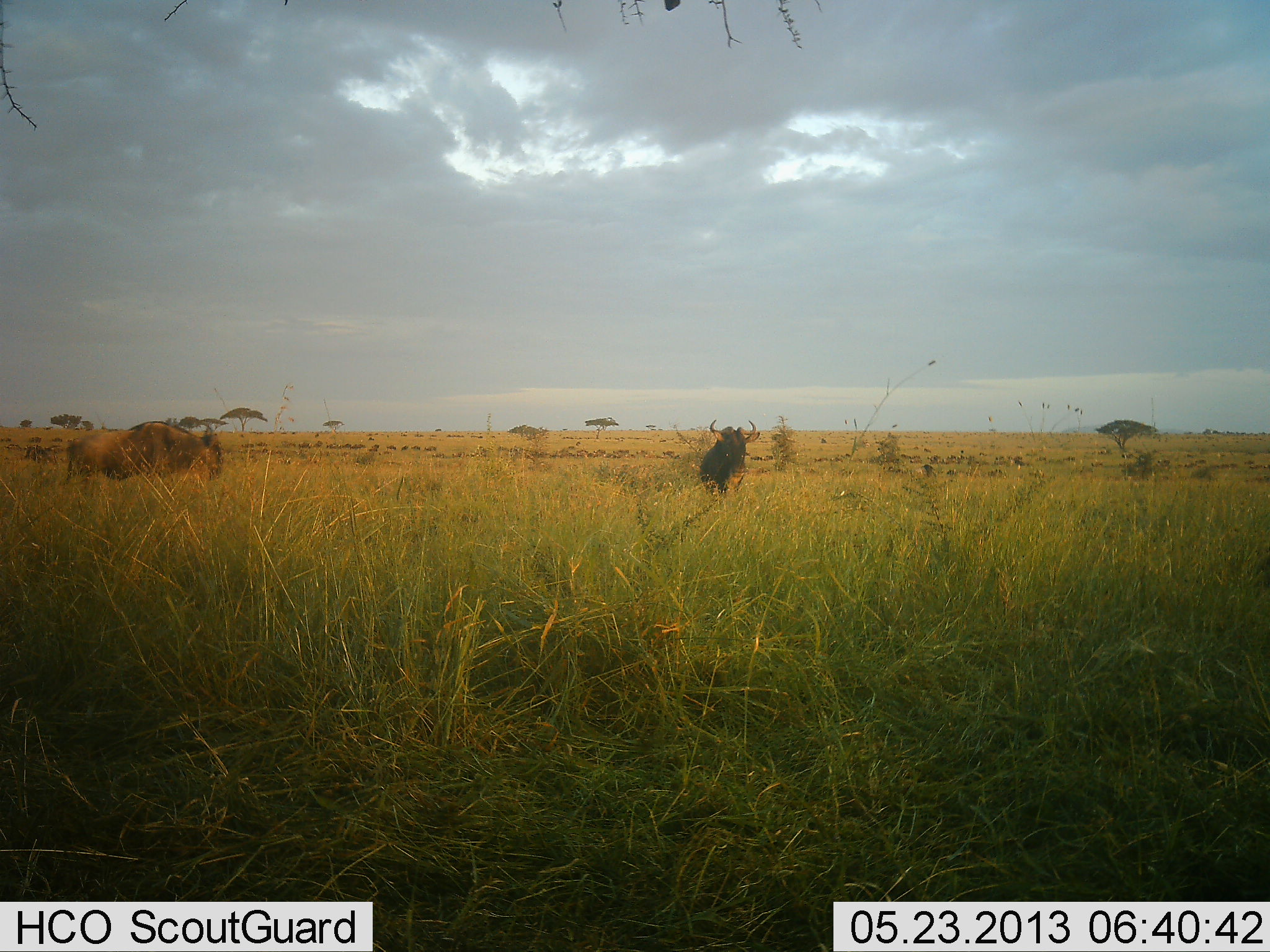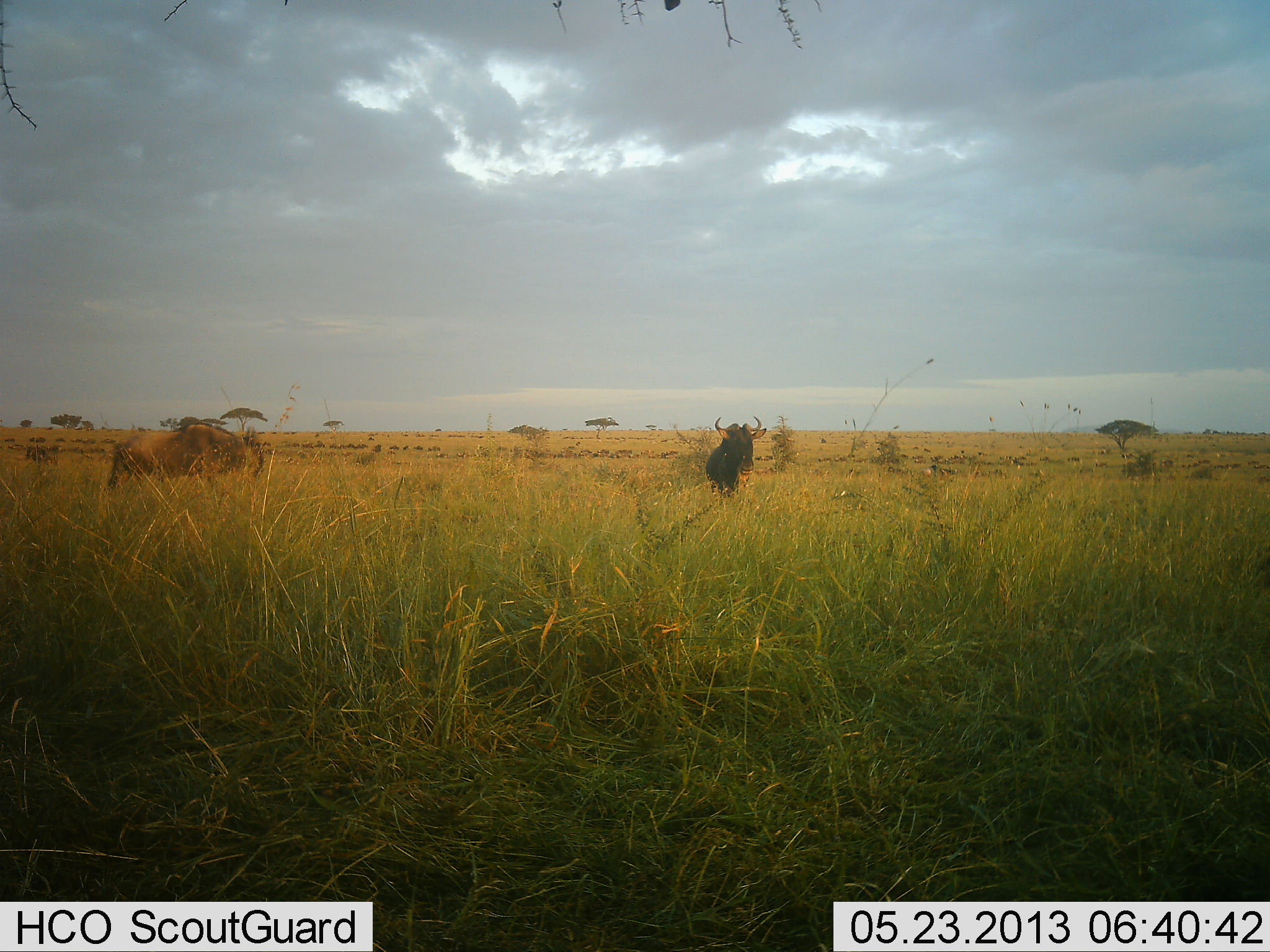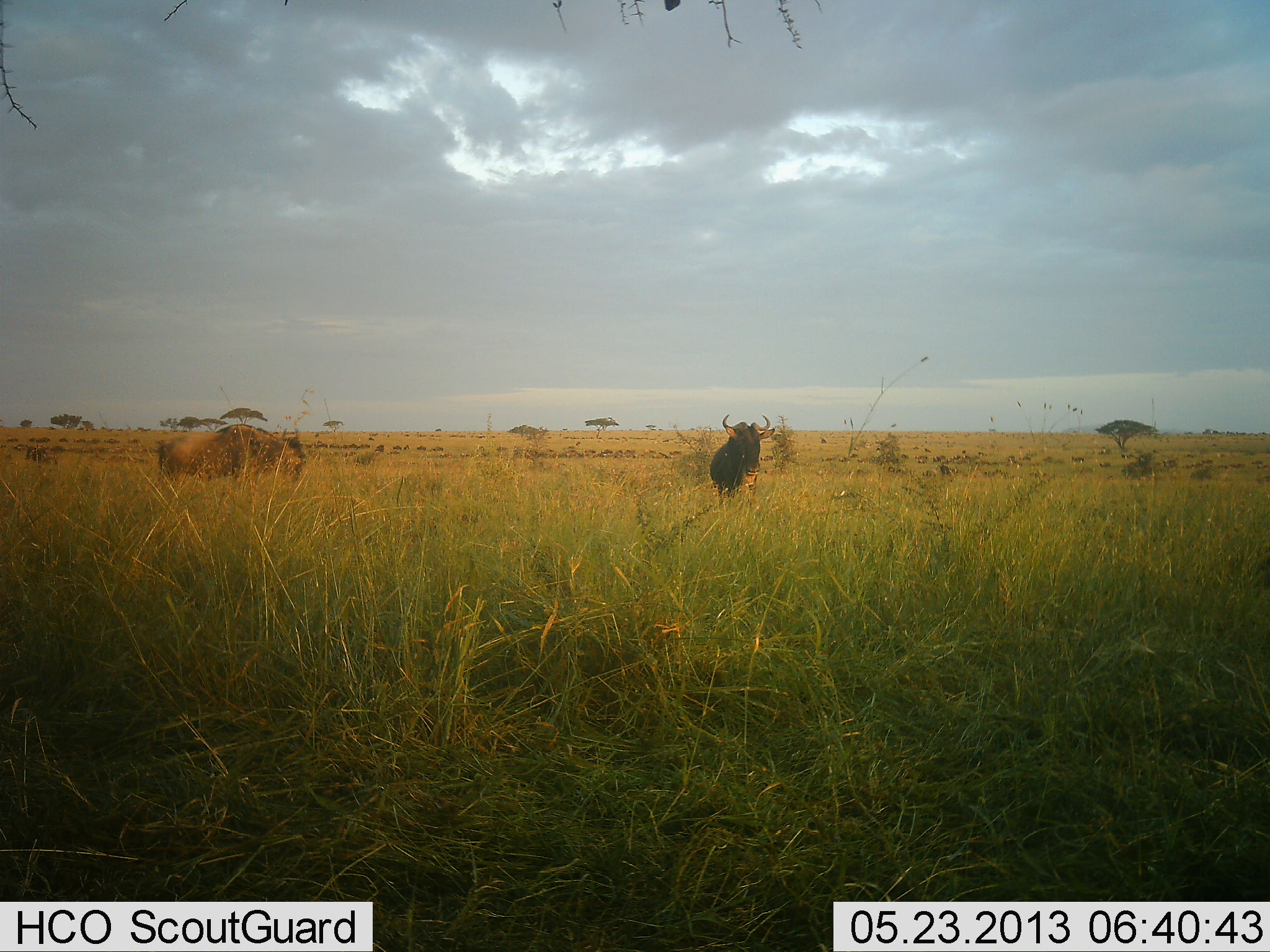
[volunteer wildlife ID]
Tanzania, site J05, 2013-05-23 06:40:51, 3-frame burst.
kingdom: Animalia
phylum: Chordata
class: Mammalia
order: Artiodactyla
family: Bovidae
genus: Connochaetes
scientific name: Connochaetes taurinus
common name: blue wildebeest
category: wildebeest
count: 2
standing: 30%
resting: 0%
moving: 70%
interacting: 0%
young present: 0%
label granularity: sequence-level